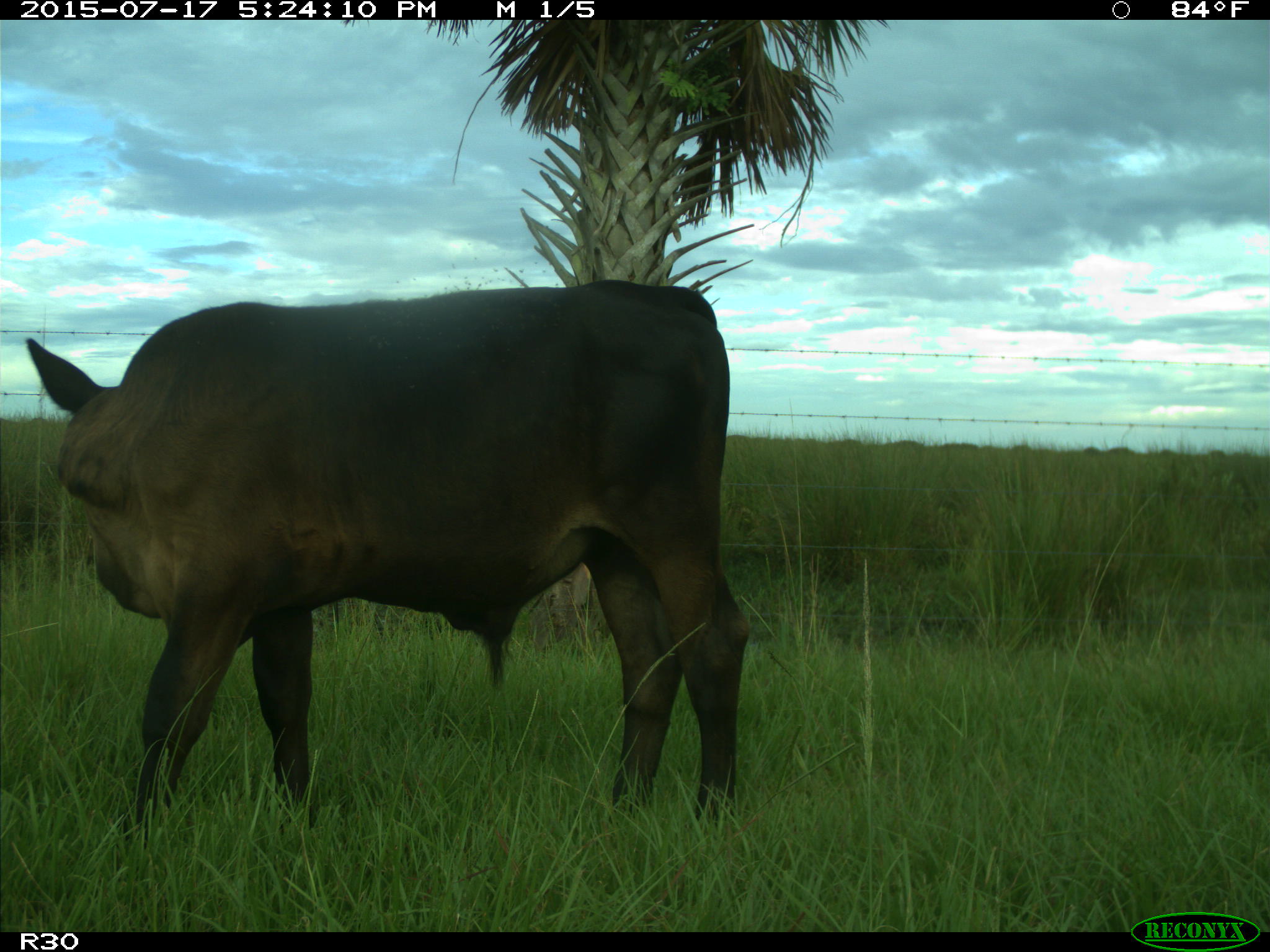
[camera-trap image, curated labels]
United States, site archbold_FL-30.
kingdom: Animalia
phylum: Chordata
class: Mammalia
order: Artiodactyla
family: Bovidae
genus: Bos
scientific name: Bos taurus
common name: domestic cow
Bos taurus (domestic cow).